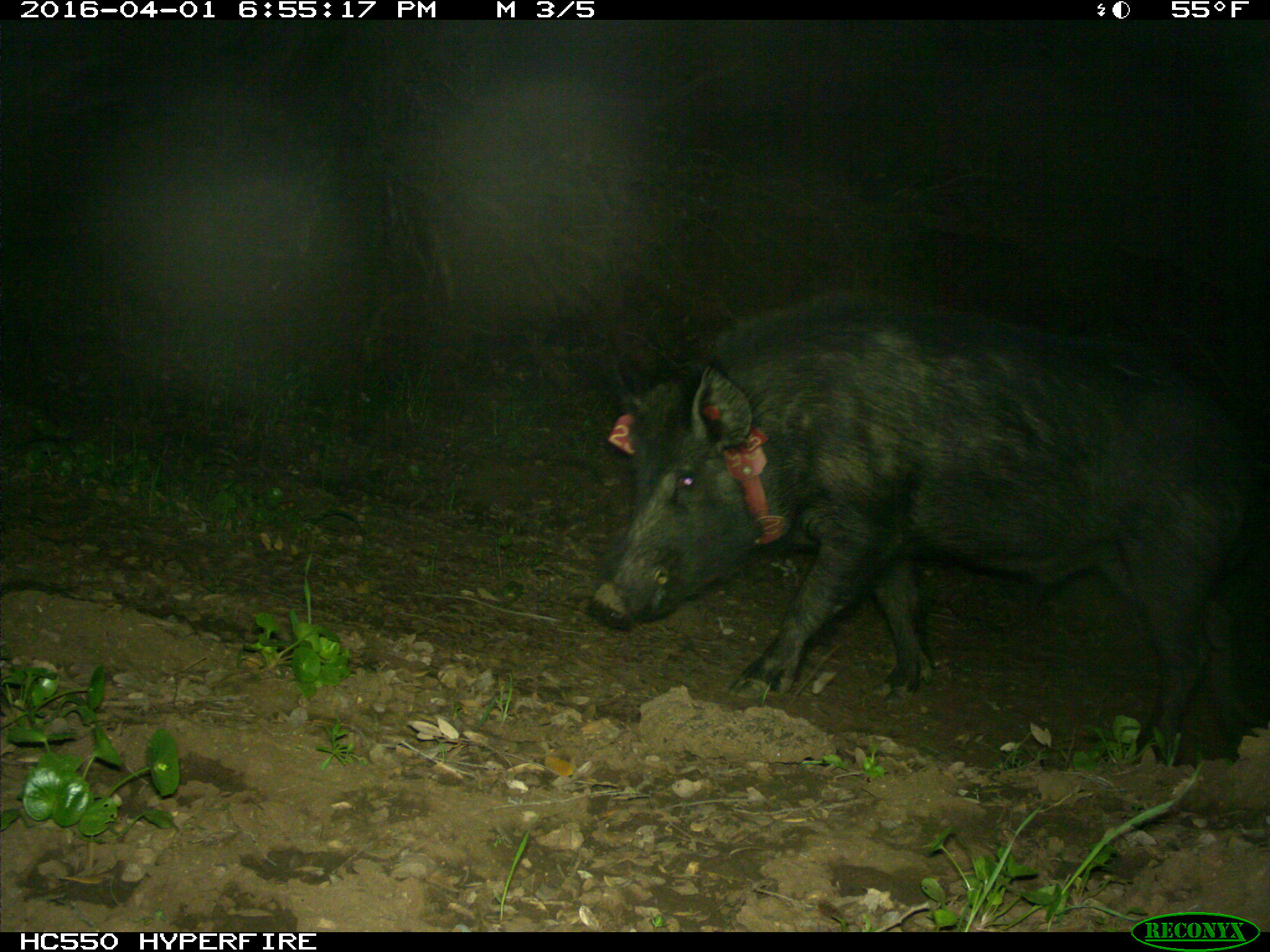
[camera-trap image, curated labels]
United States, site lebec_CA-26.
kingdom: Animalia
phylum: Chordata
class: Mammalia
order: Artiodactyla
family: Suidae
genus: Sus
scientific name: Sus scrofa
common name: wild boar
Sus scrofa (wild boar).